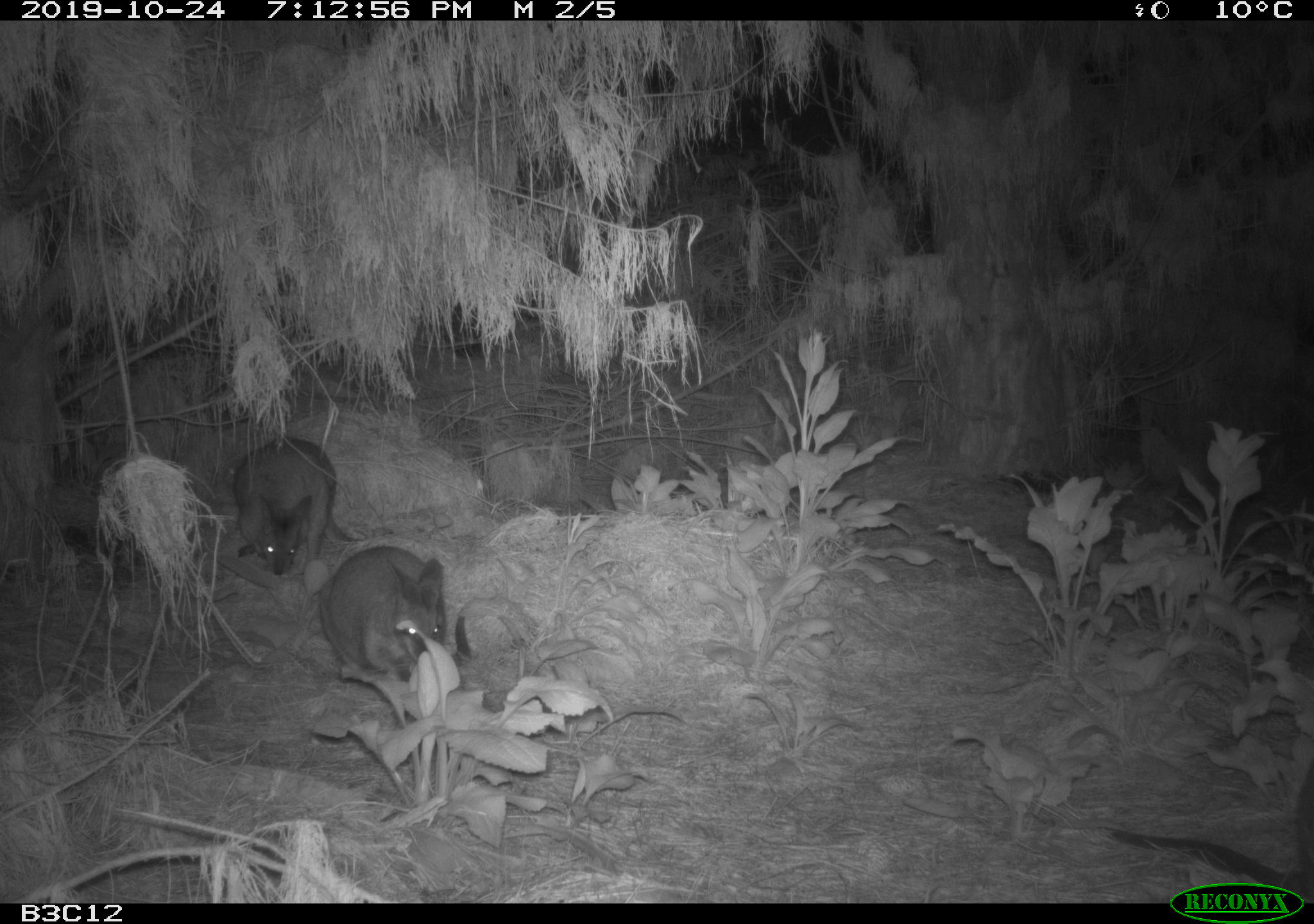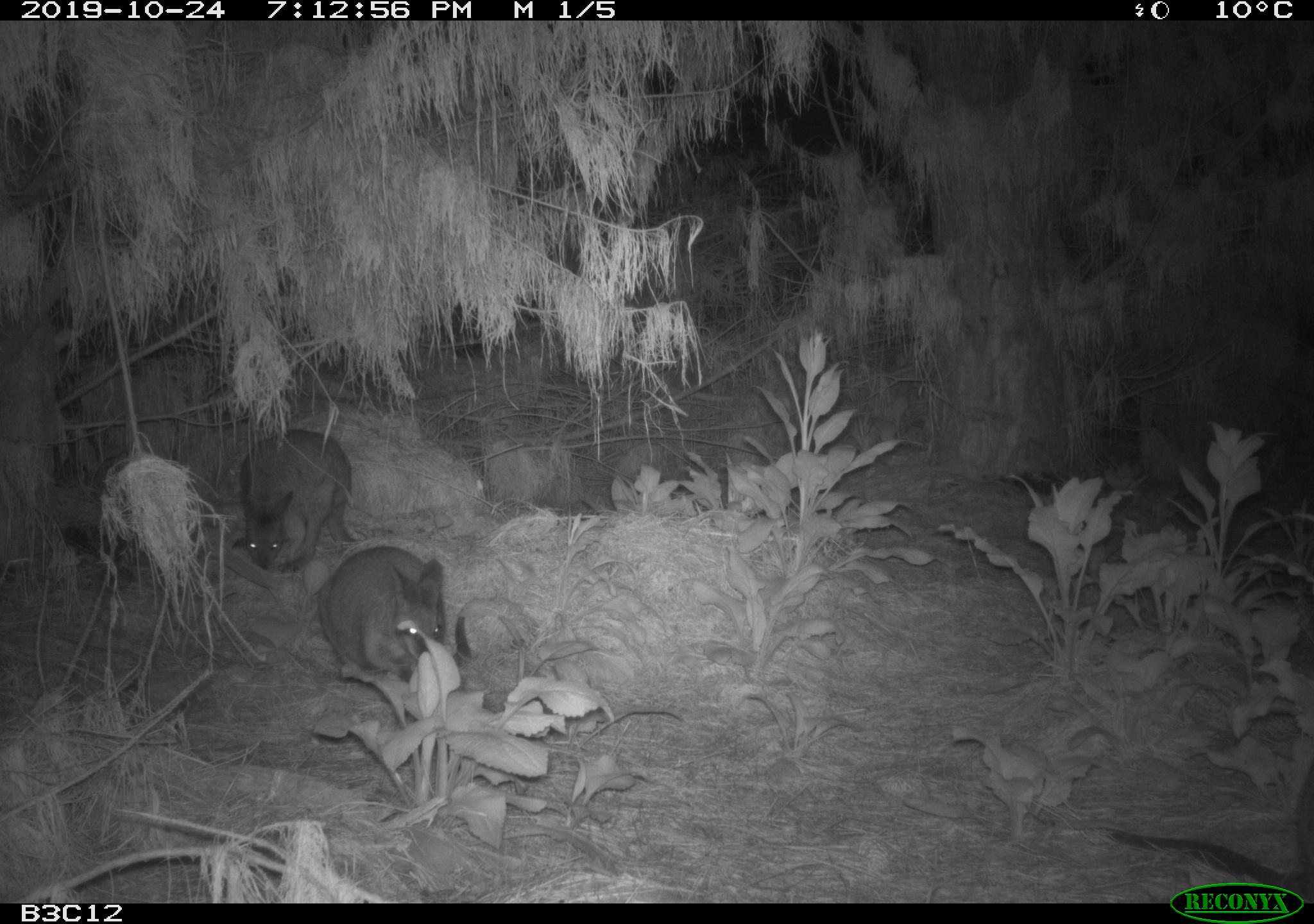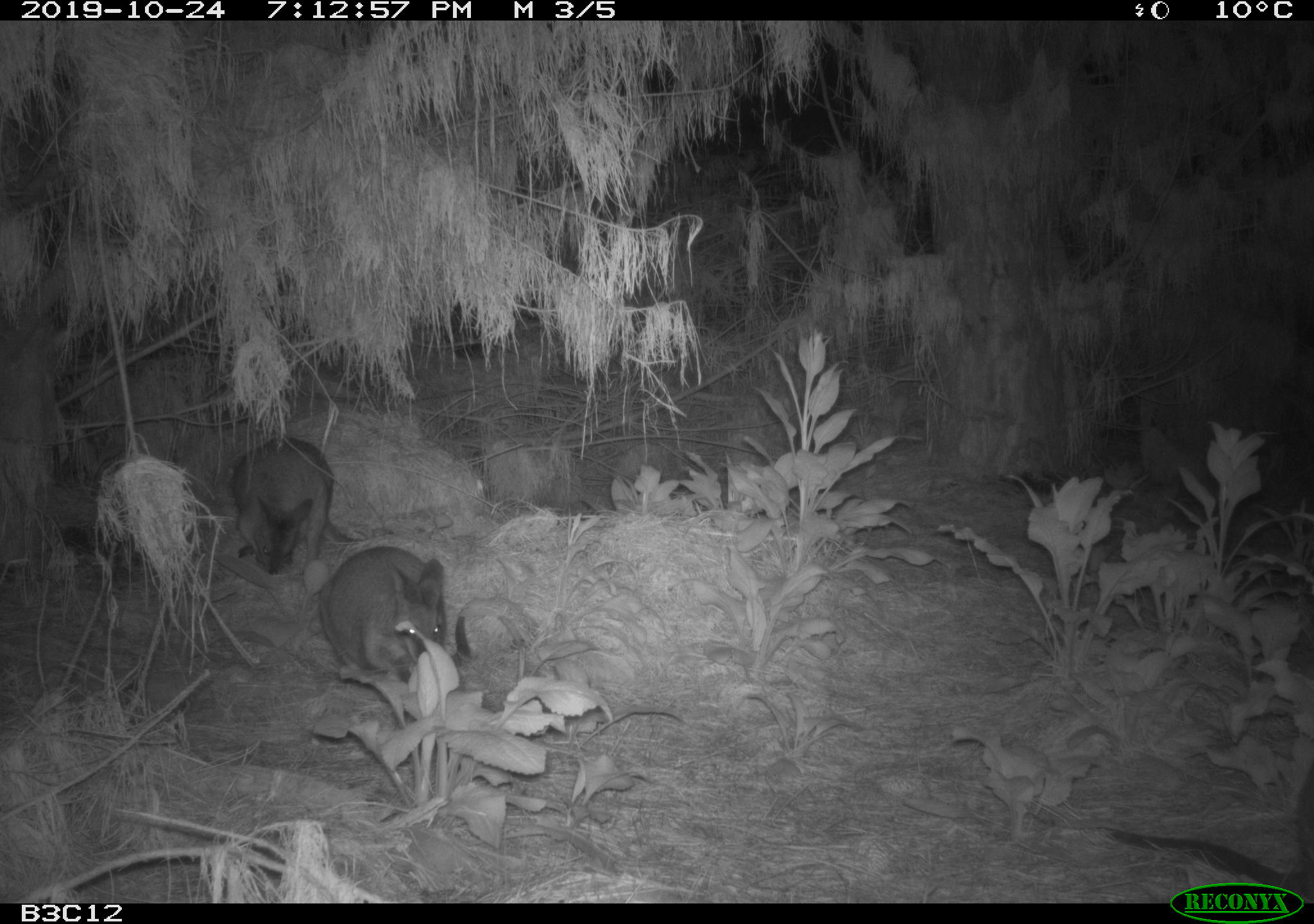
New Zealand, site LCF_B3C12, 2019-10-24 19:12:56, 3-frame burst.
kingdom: Animalia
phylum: Chordata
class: Mammalia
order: Diprotodontia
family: Macropodidae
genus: Notamacropus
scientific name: Notamacropus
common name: wallaby